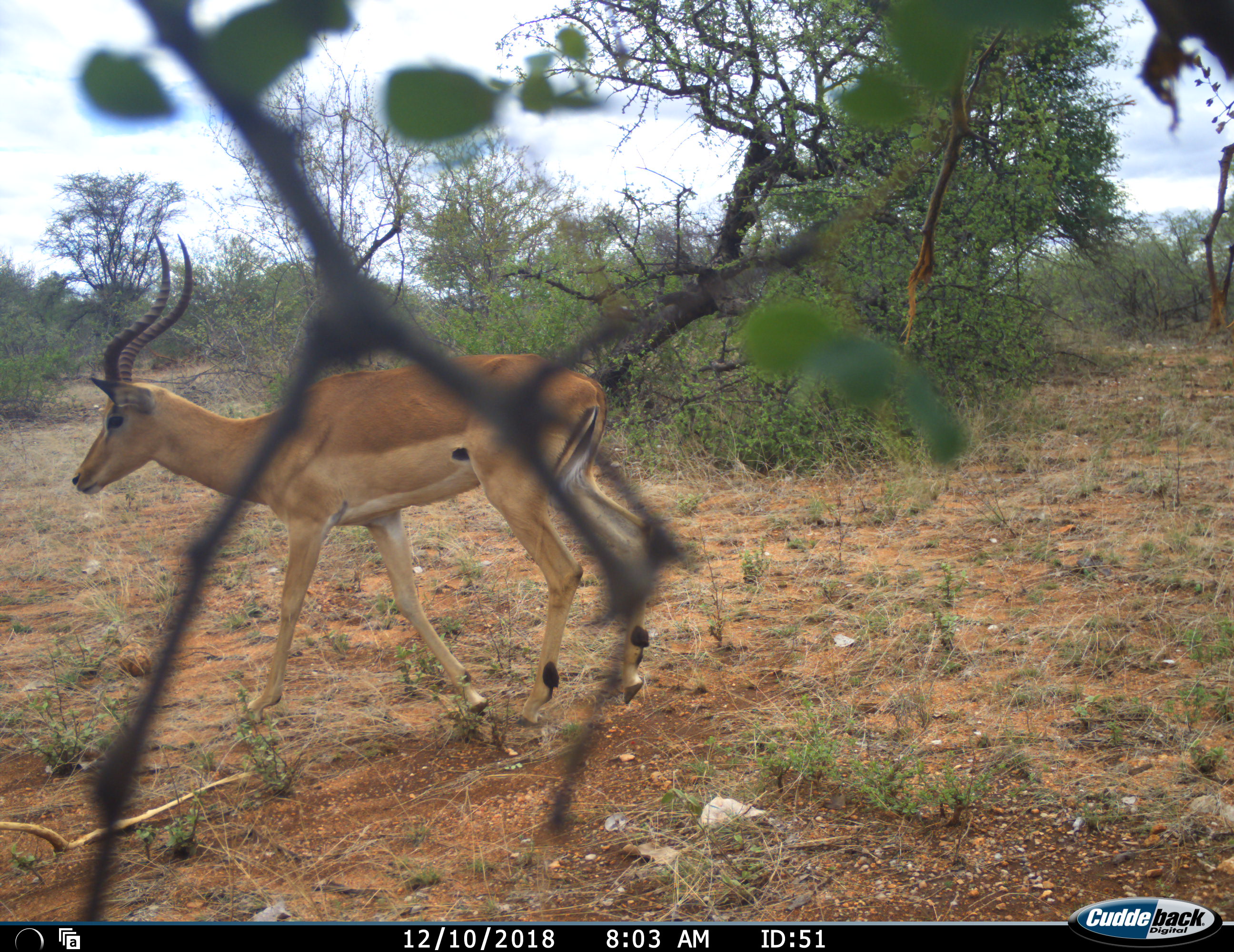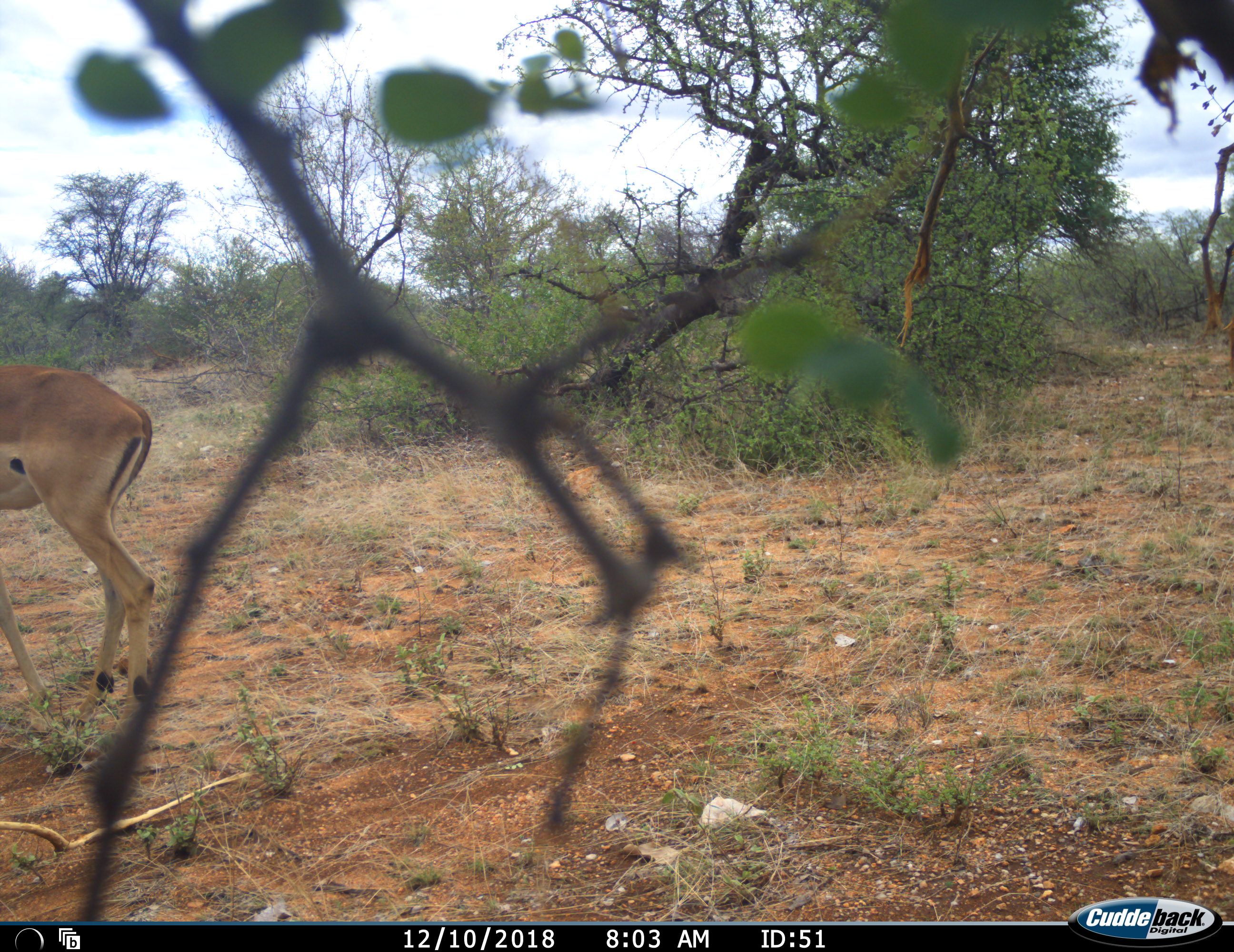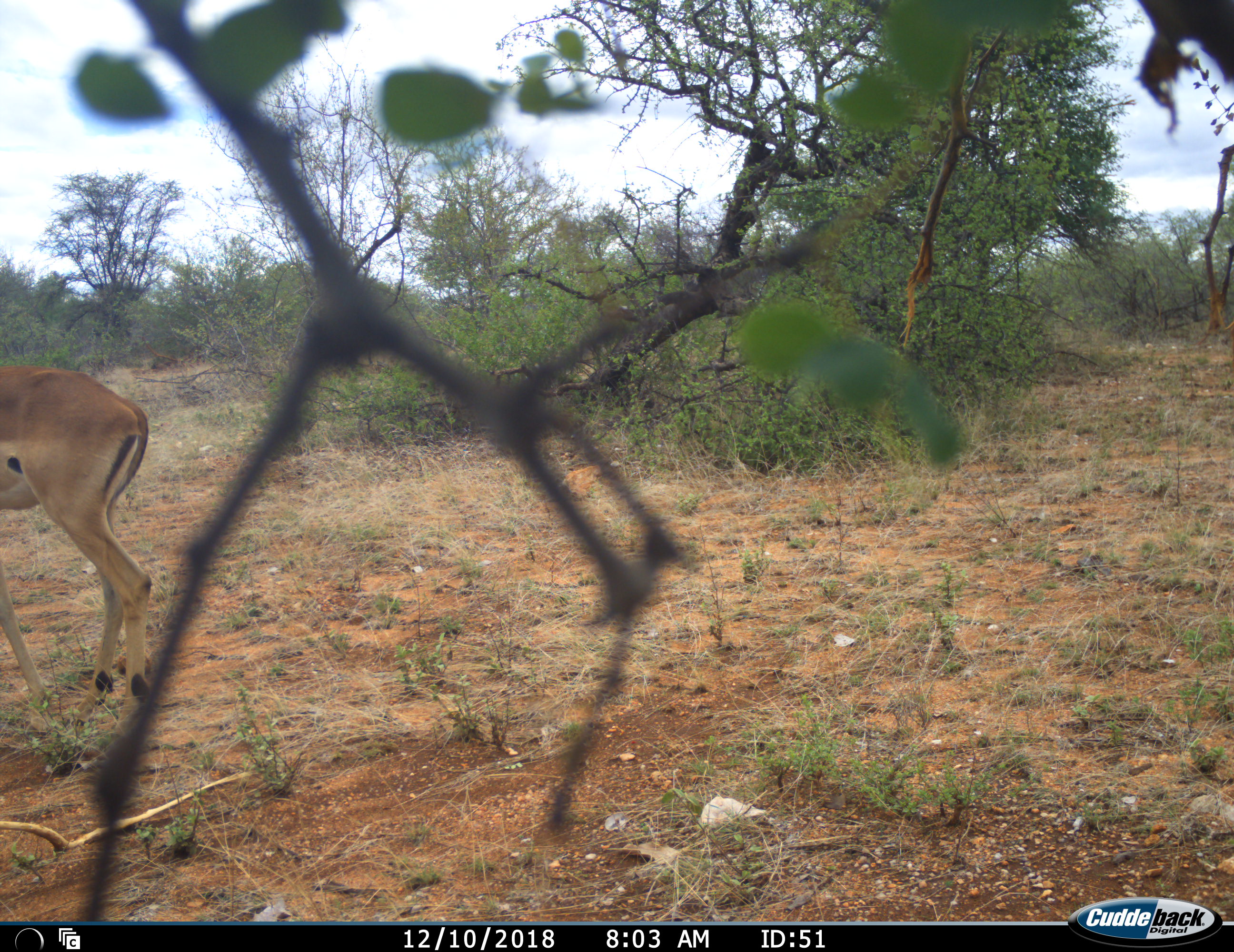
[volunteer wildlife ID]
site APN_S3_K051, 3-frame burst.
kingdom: Animalia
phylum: Chordata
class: Mammalia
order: Artiodactyla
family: Bovidae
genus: Aepyceros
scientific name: Aepyceros melampus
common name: impala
Impala (Aepyceros melampus), count 1. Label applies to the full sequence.